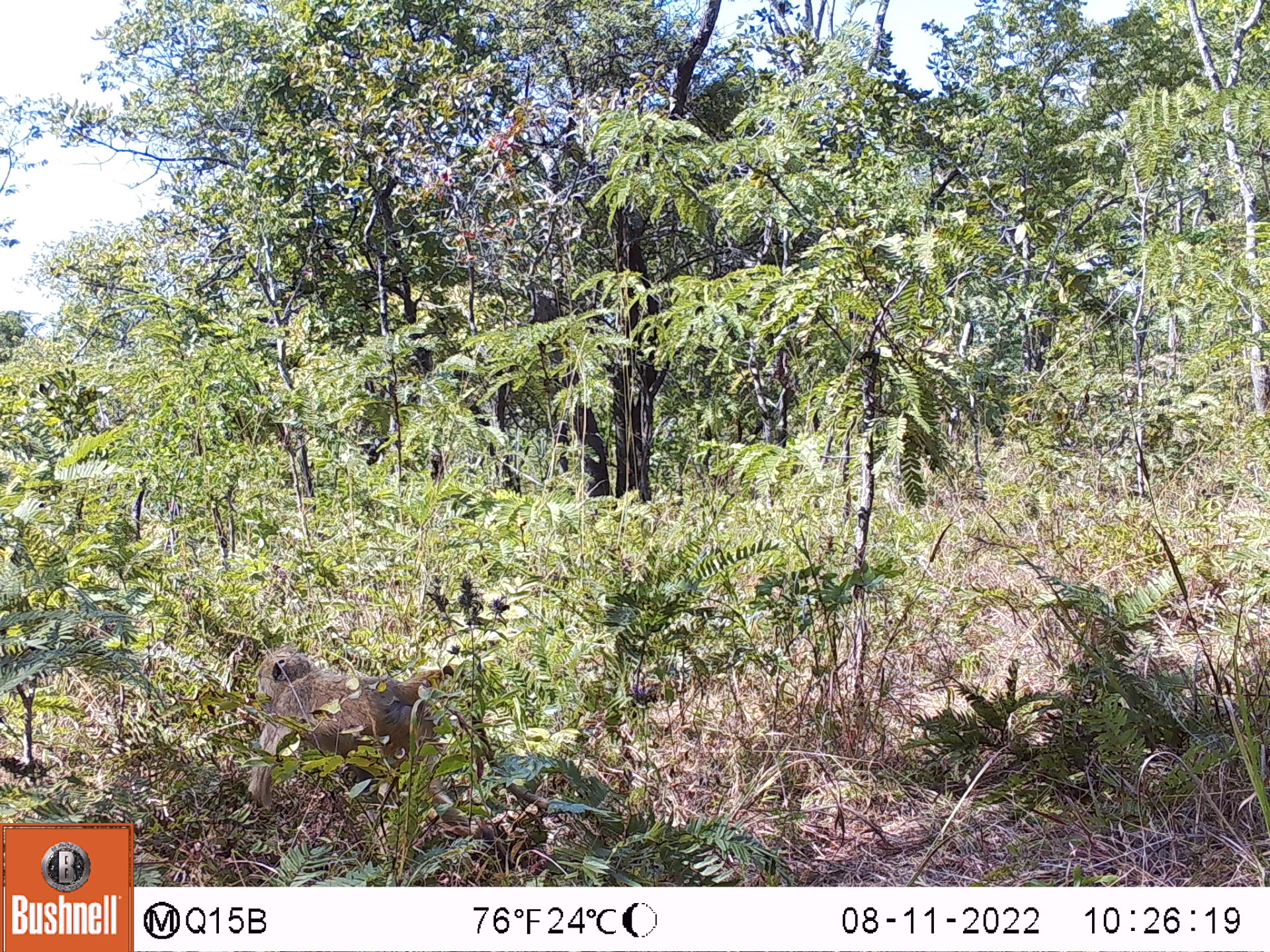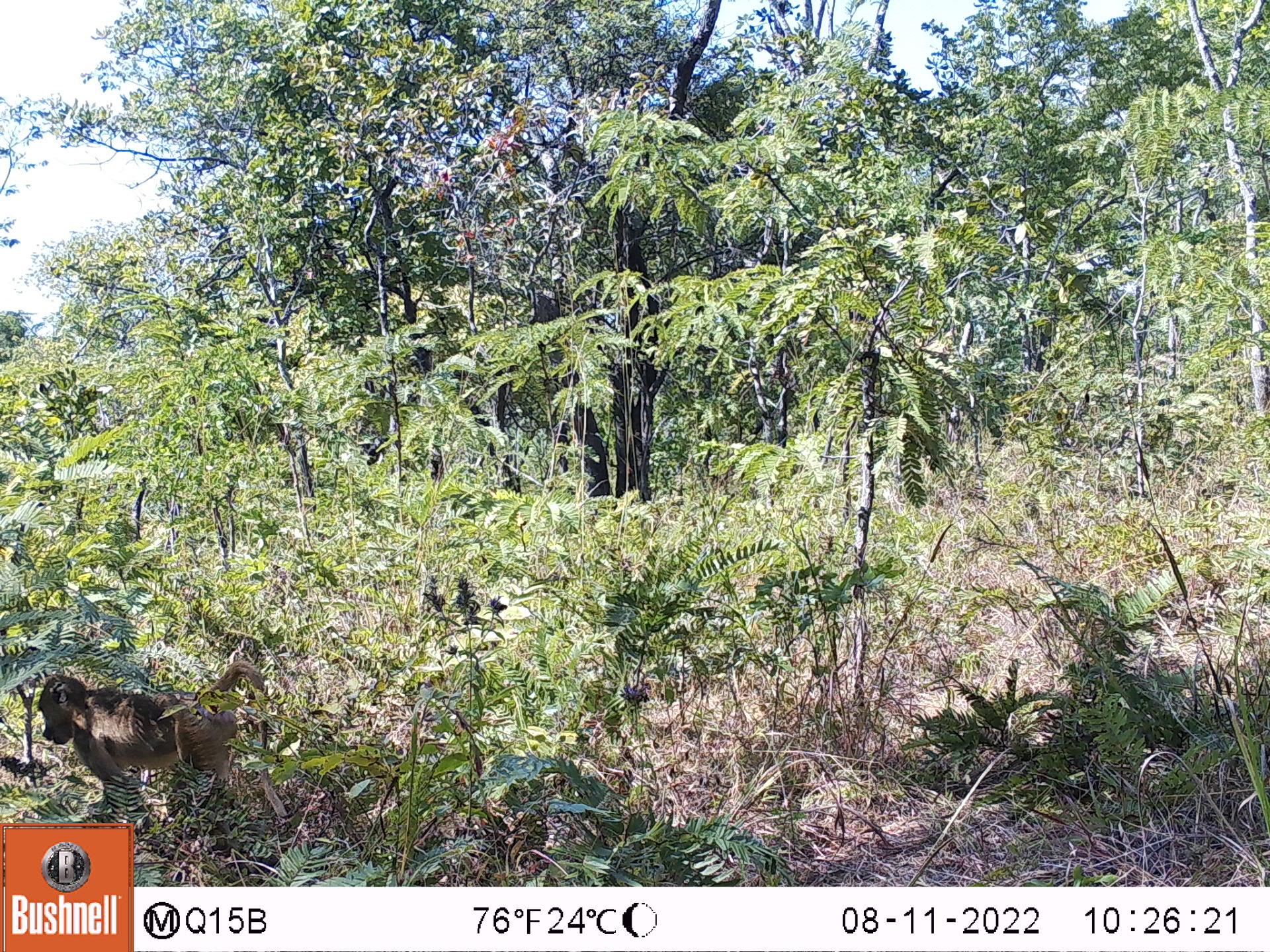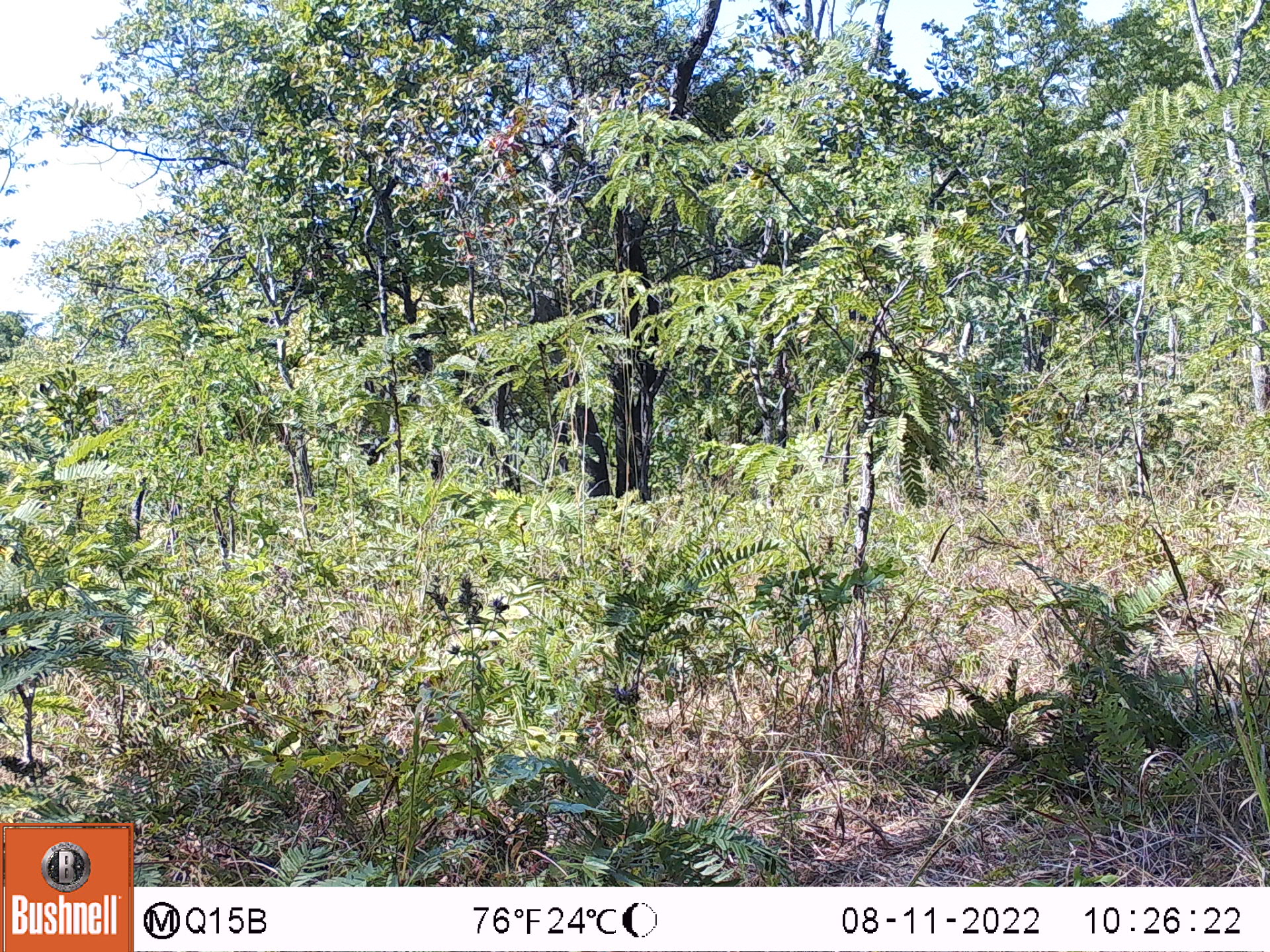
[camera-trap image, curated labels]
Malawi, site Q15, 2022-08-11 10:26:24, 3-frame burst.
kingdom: Animalia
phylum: Chordata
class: Mammalia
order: Primates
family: Cercopithecidae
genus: Papio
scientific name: Papio cynocephalus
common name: yellow baboon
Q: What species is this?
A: Yellow baboon (Papio cynocephalus).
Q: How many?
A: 1.